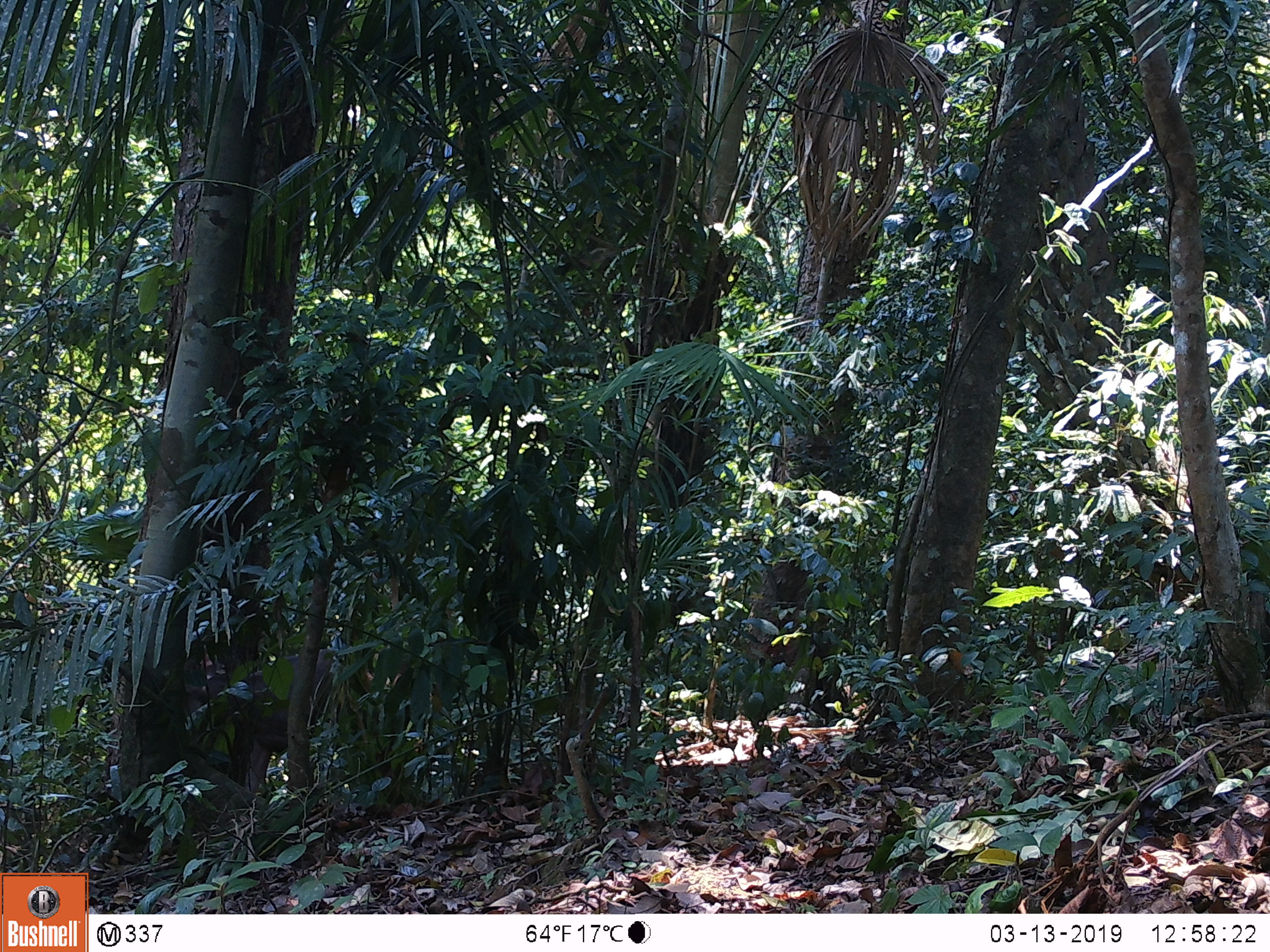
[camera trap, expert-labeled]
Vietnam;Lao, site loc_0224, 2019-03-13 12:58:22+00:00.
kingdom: Animalia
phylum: Chordata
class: Mammalia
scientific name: Mammalia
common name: mammal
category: unidentified mammal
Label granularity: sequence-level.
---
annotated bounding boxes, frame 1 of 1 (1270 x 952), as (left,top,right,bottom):
unidentified mammal: (180,645,337,795)